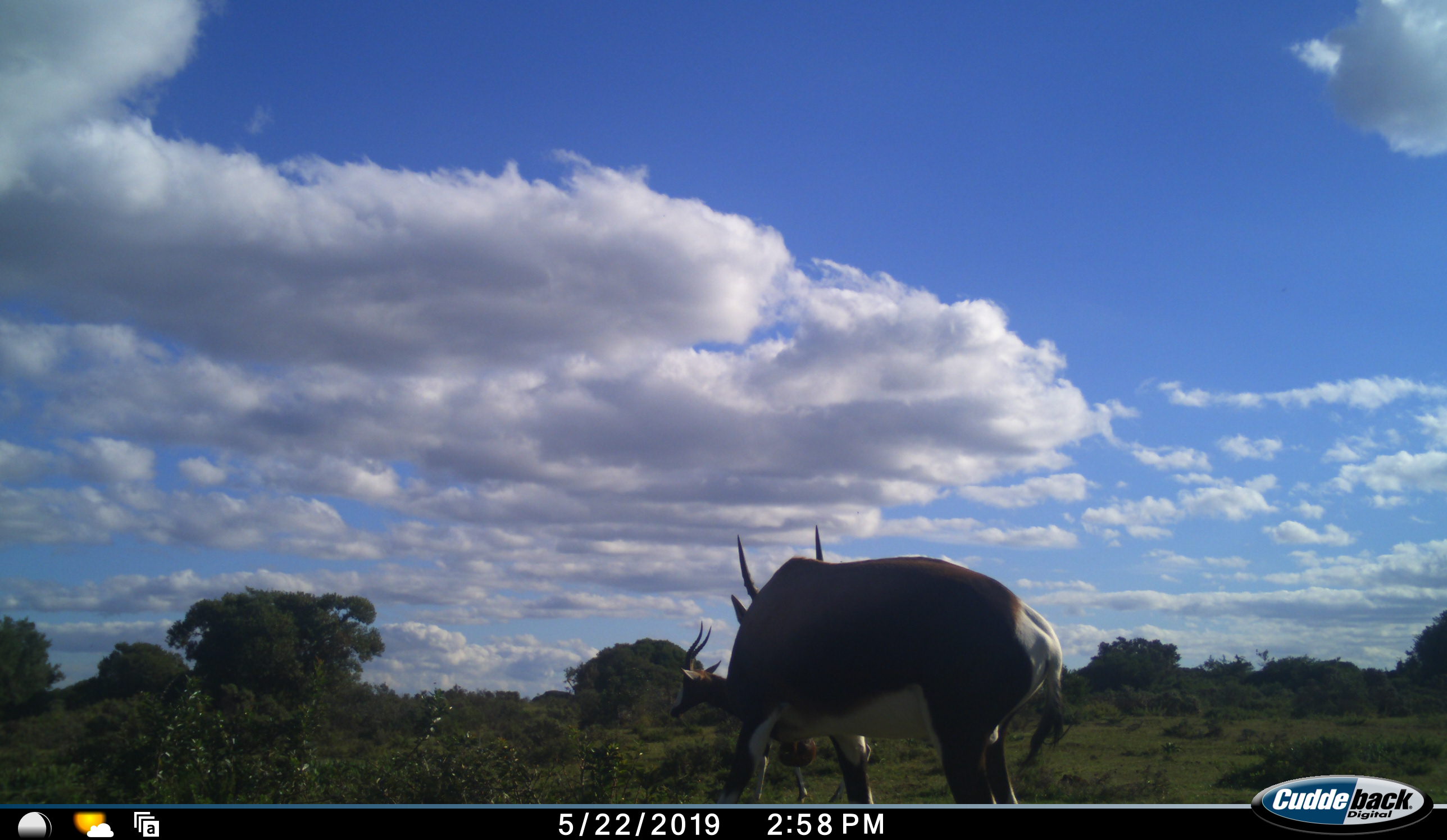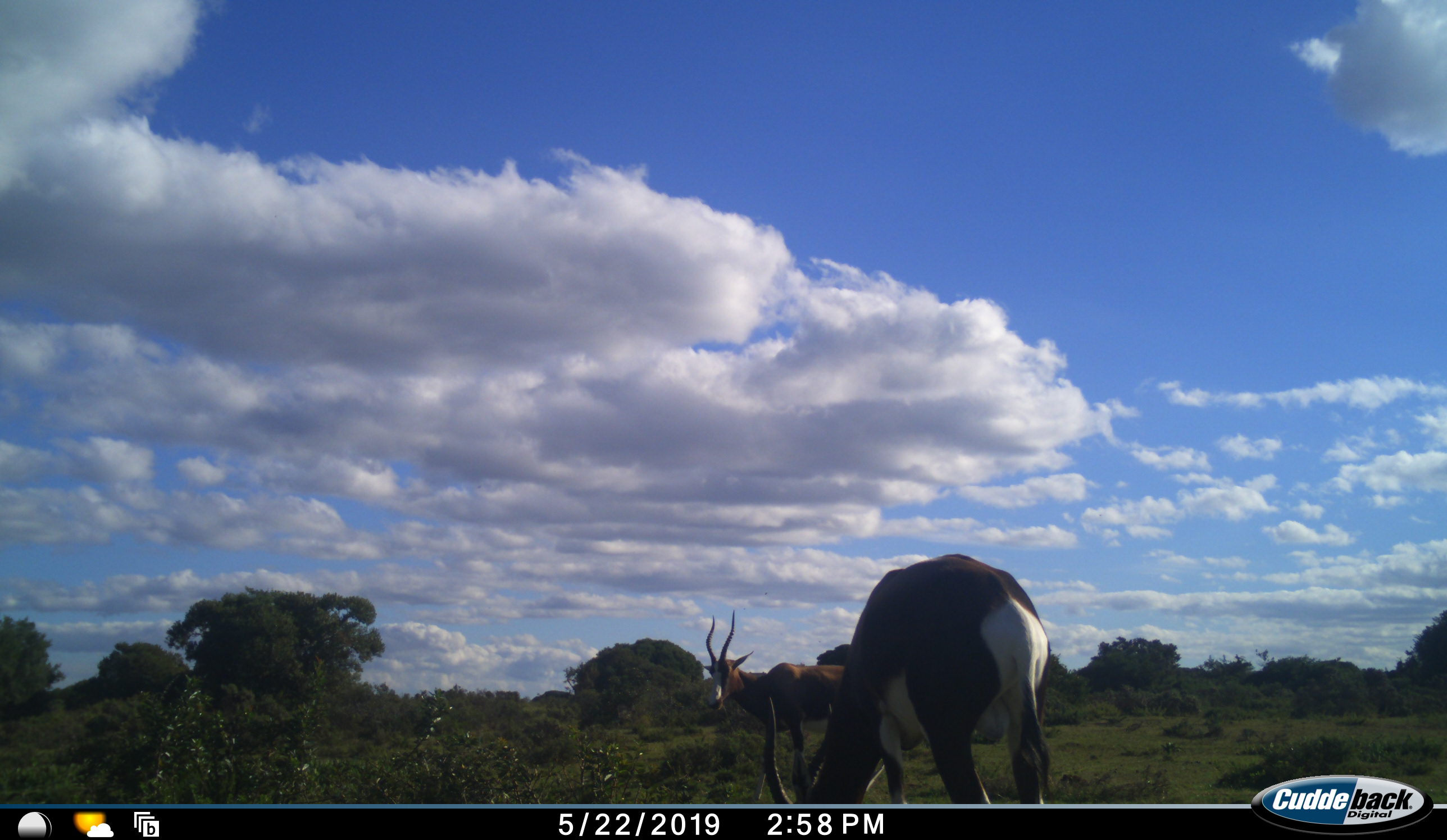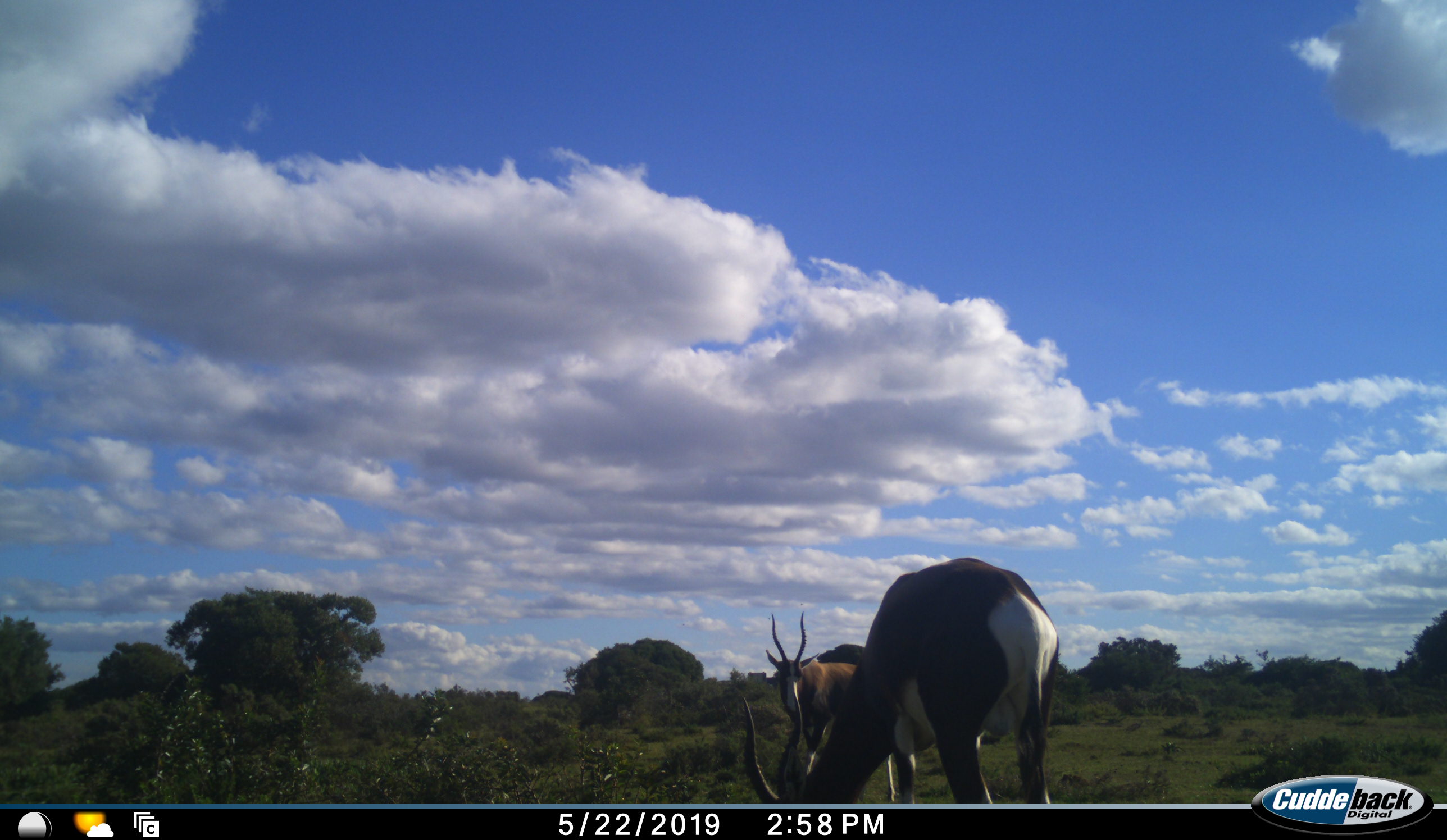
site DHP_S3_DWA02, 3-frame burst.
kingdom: Animalia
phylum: Chordata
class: Mammalia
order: Artiodactyla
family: Bovidae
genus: Damaliscus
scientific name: Damaliscus pygargus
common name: bontebok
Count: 2.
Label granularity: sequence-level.